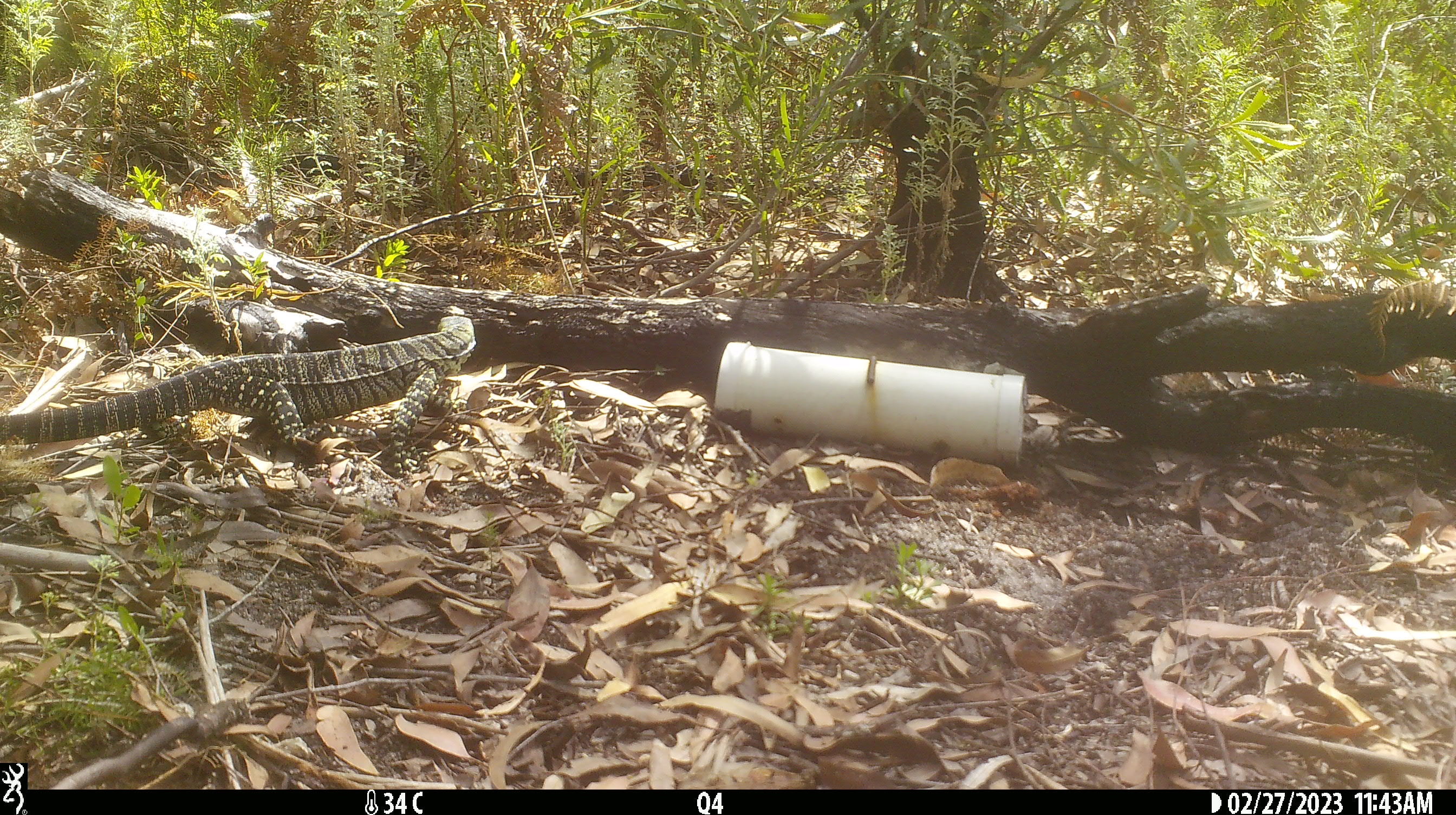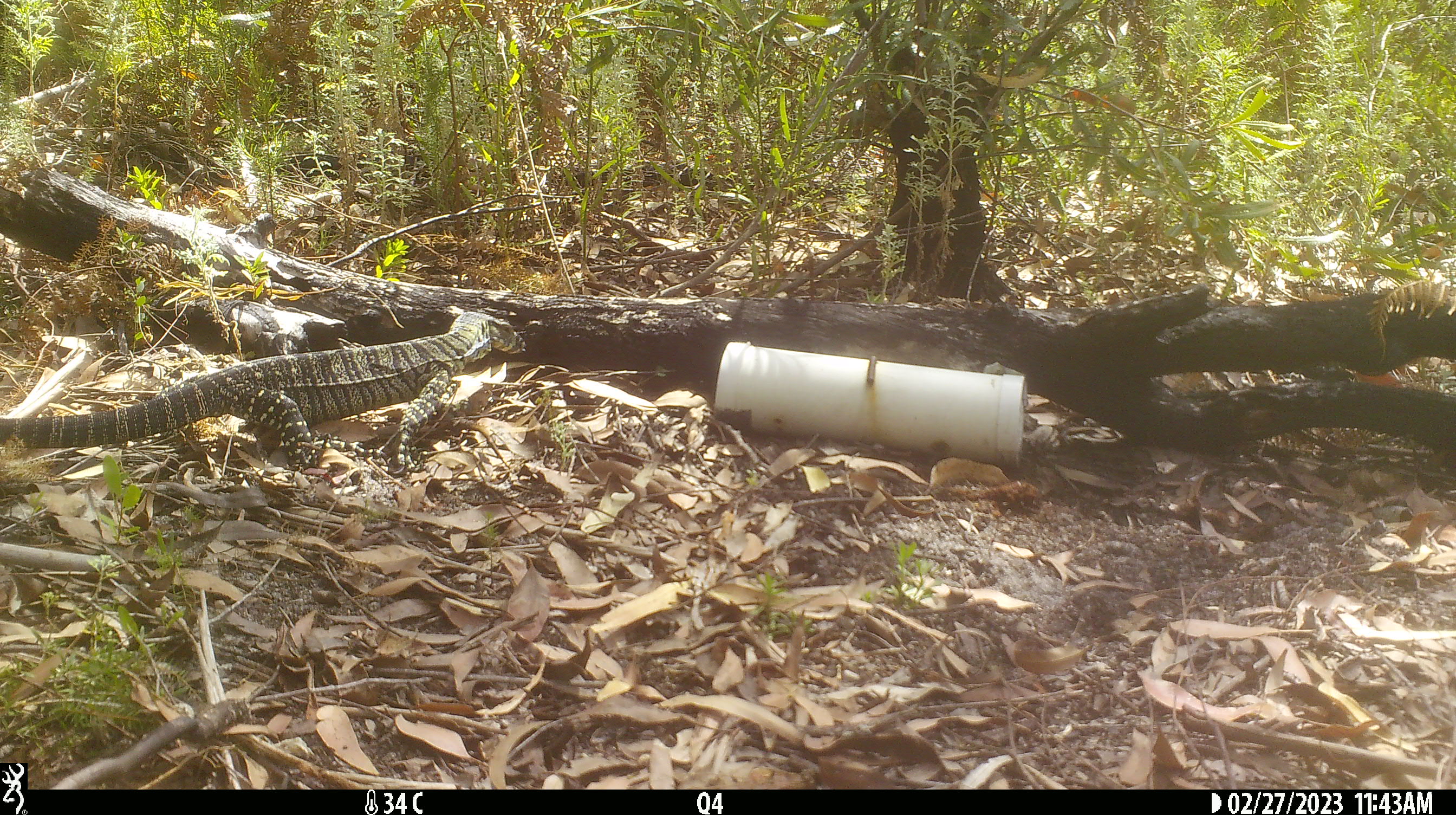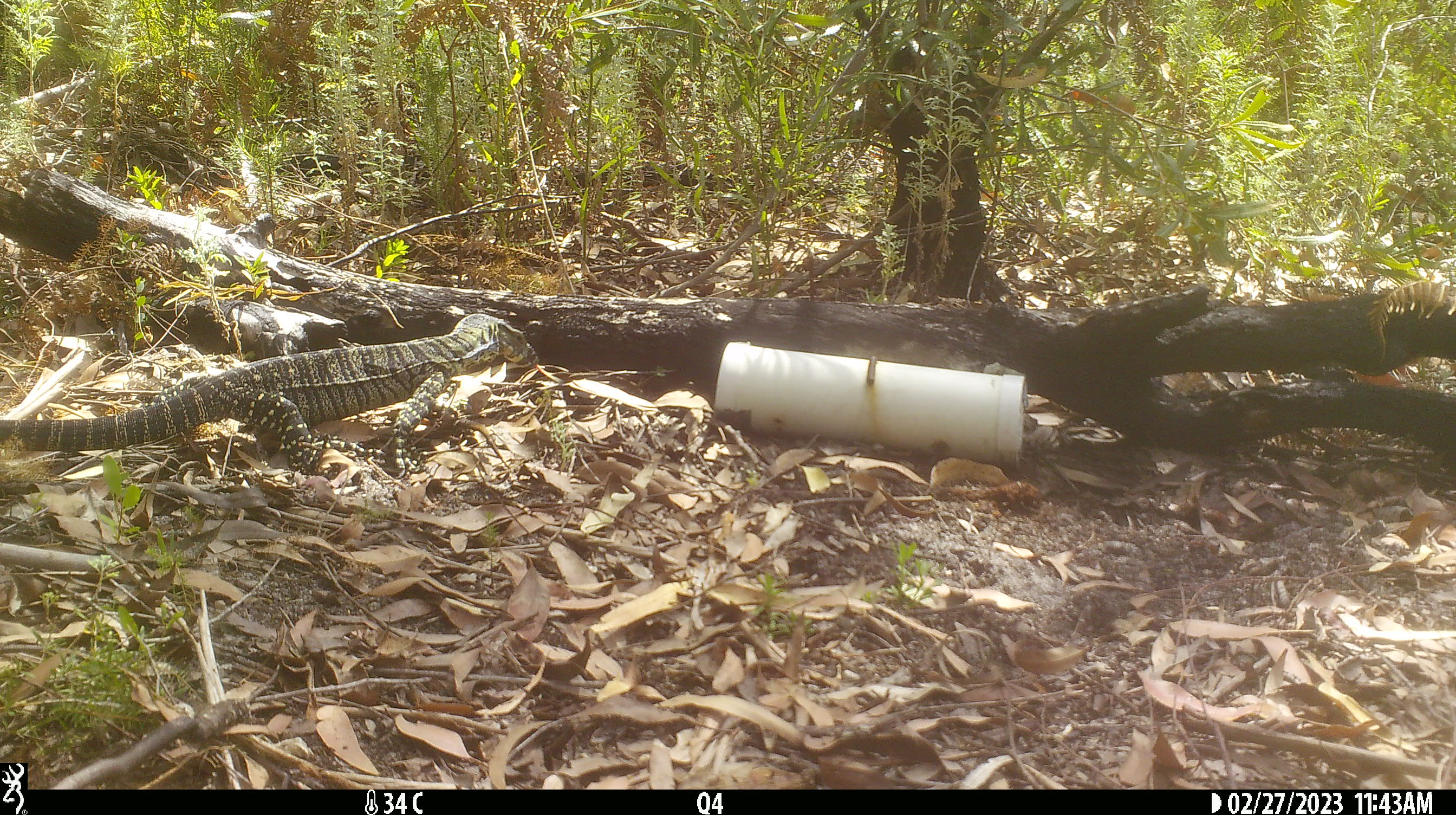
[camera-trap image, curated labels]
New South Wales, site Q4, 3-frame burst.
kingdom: Animalia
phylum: Chordata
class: Reptilia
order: Squamata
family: Varanidae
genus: Varanus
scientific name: Varanus varius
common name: lace monitor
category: goanna